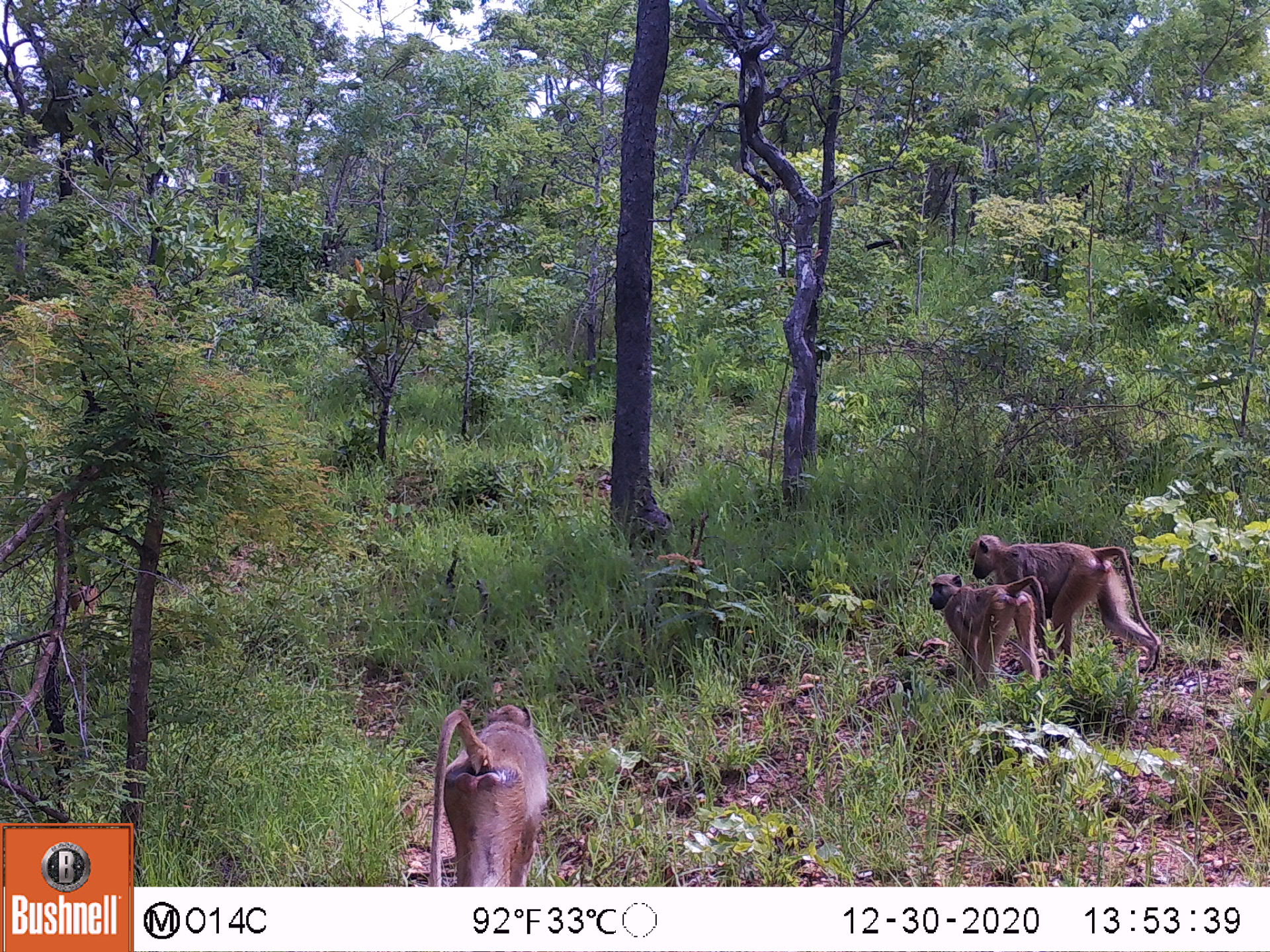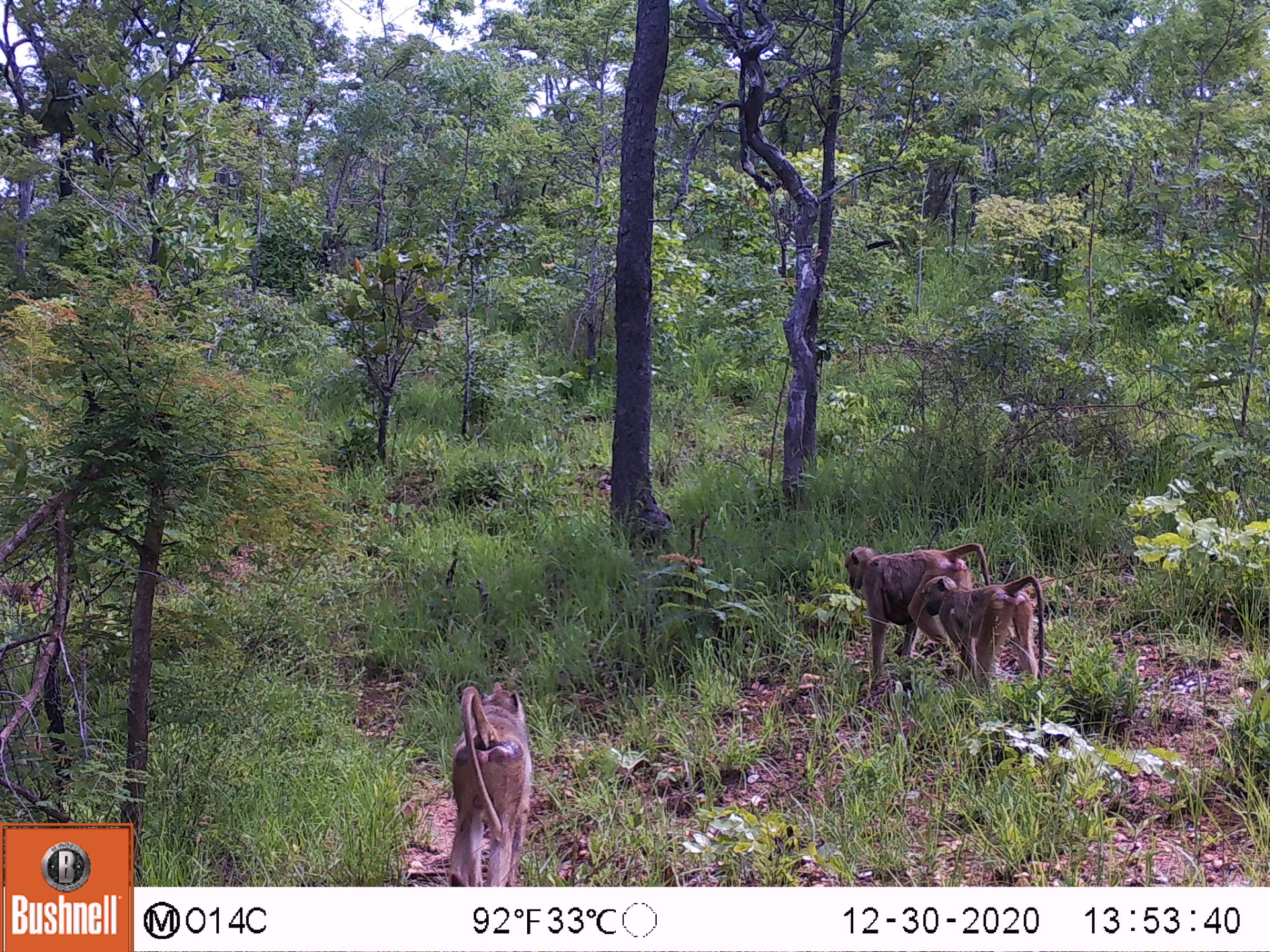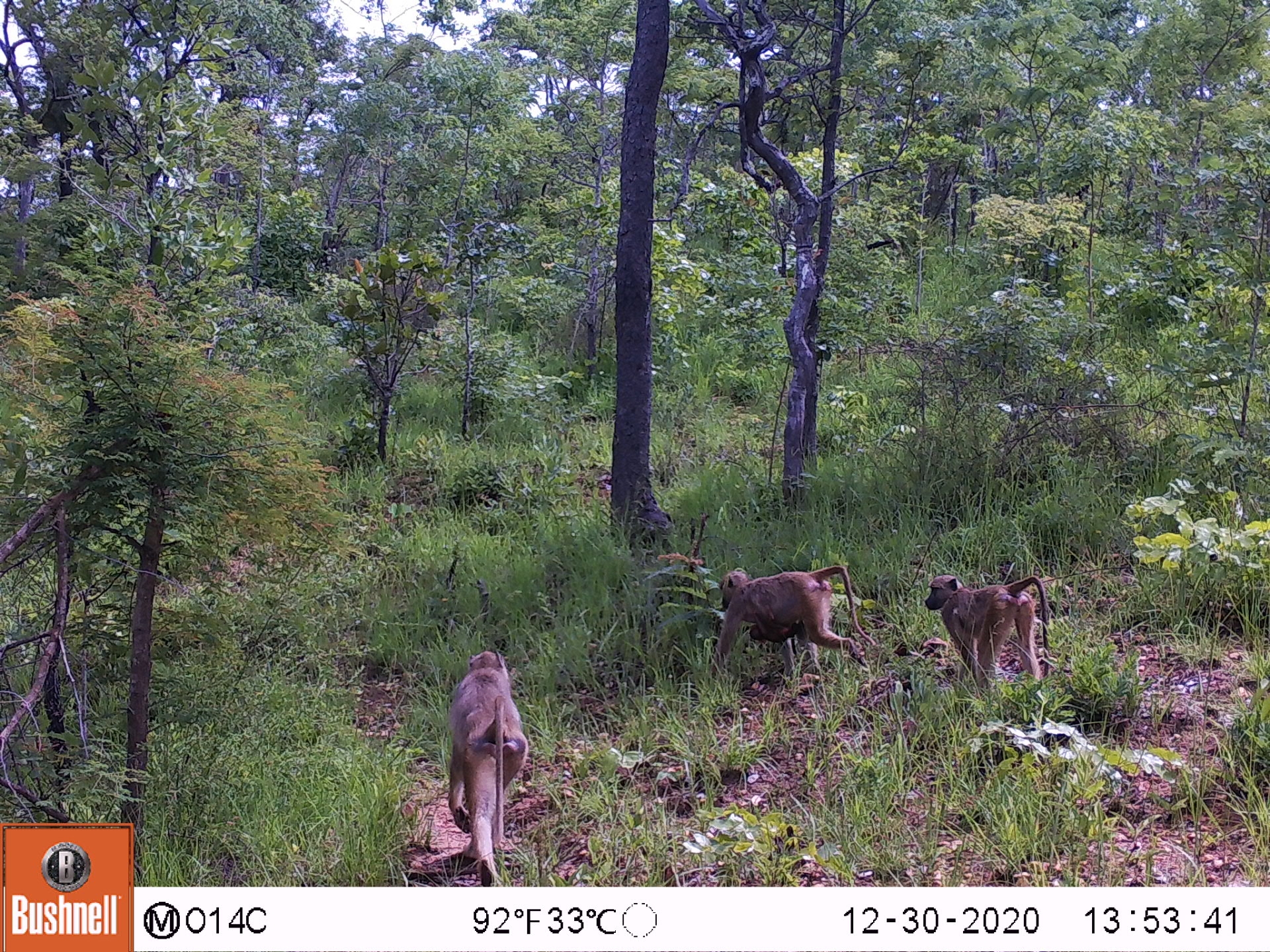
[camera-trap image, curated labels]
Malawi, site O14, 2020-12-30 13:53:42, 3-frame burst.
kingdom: Animalia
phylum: Chordata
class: Mammalia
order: Primates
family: Cercopithecidae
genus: Papio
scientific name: Papio cynocephalus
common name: yellow baboon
Yellow baboon (Papio cynocephalus), count 4.